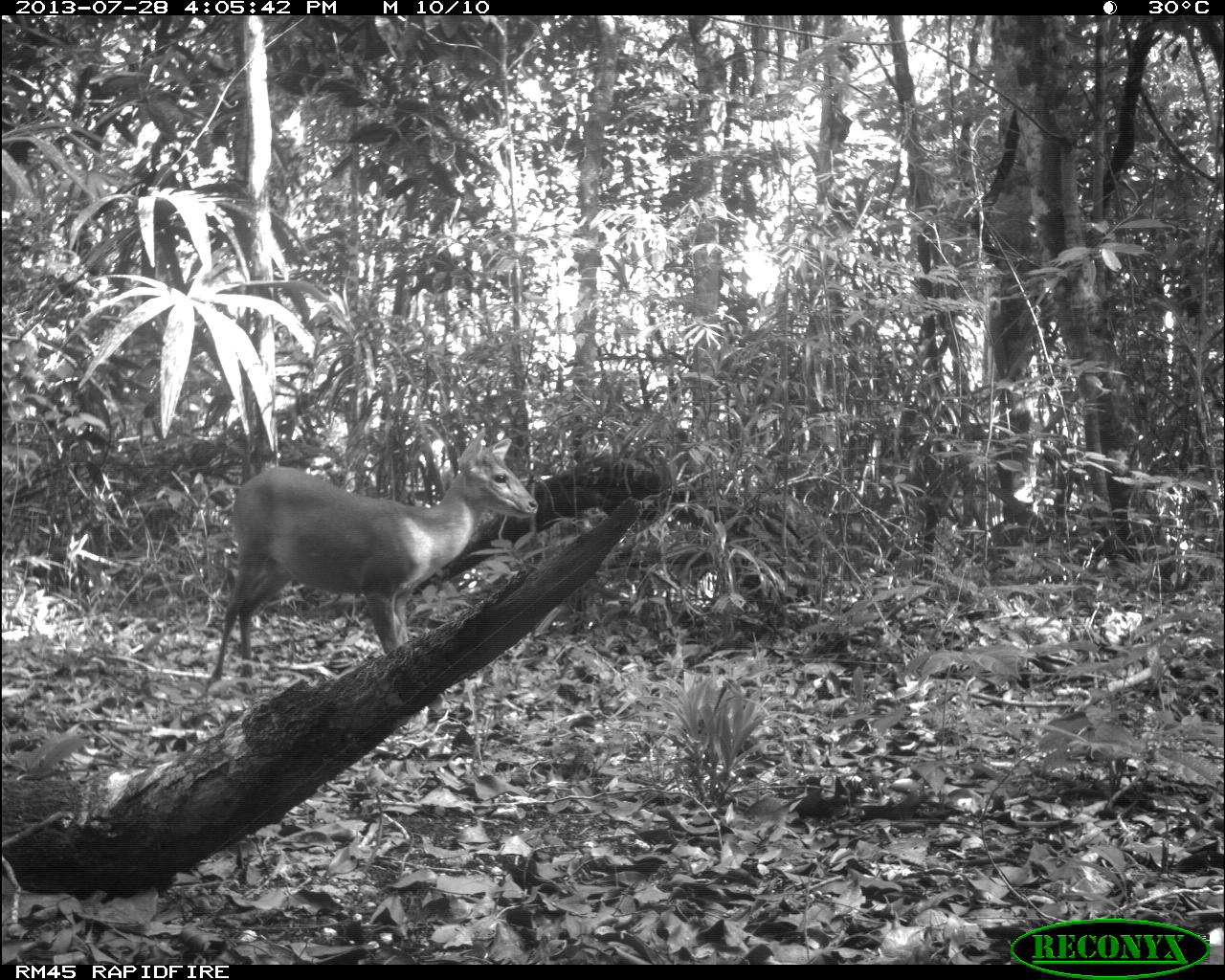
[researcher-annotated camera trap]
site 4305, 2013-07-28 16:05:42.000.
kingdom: Animalia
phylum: Chordata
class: Mammalia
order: Artiodactyla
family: Cervidae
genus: Mazama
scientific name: Mazama temama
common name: central american red brocket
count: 1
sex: male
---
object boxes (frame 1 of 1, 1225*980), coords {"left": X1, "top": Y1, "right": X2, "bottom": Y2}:
mazama temama: {"left": 203, "top": 427, "right": 538, "bottom": 715}